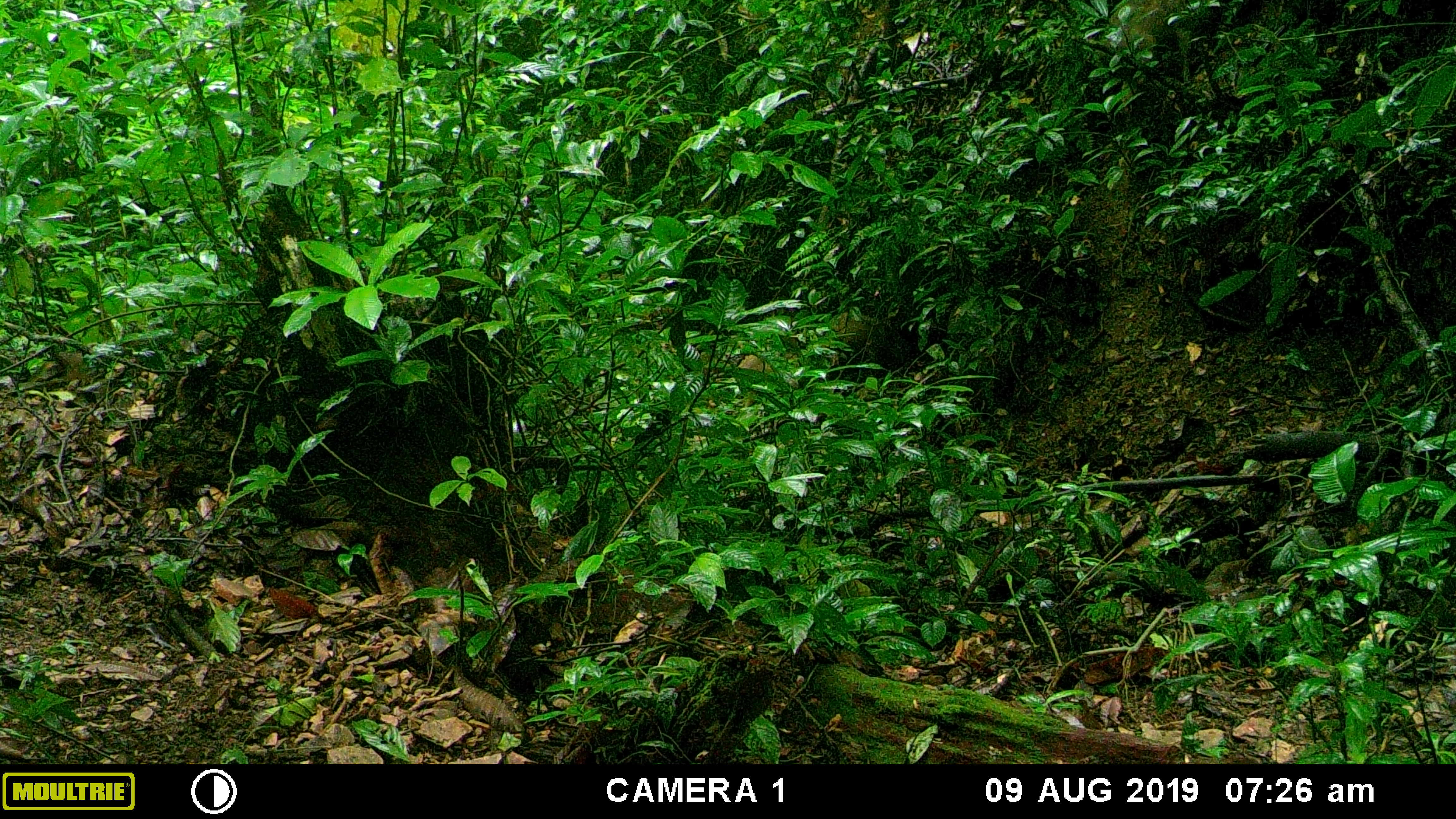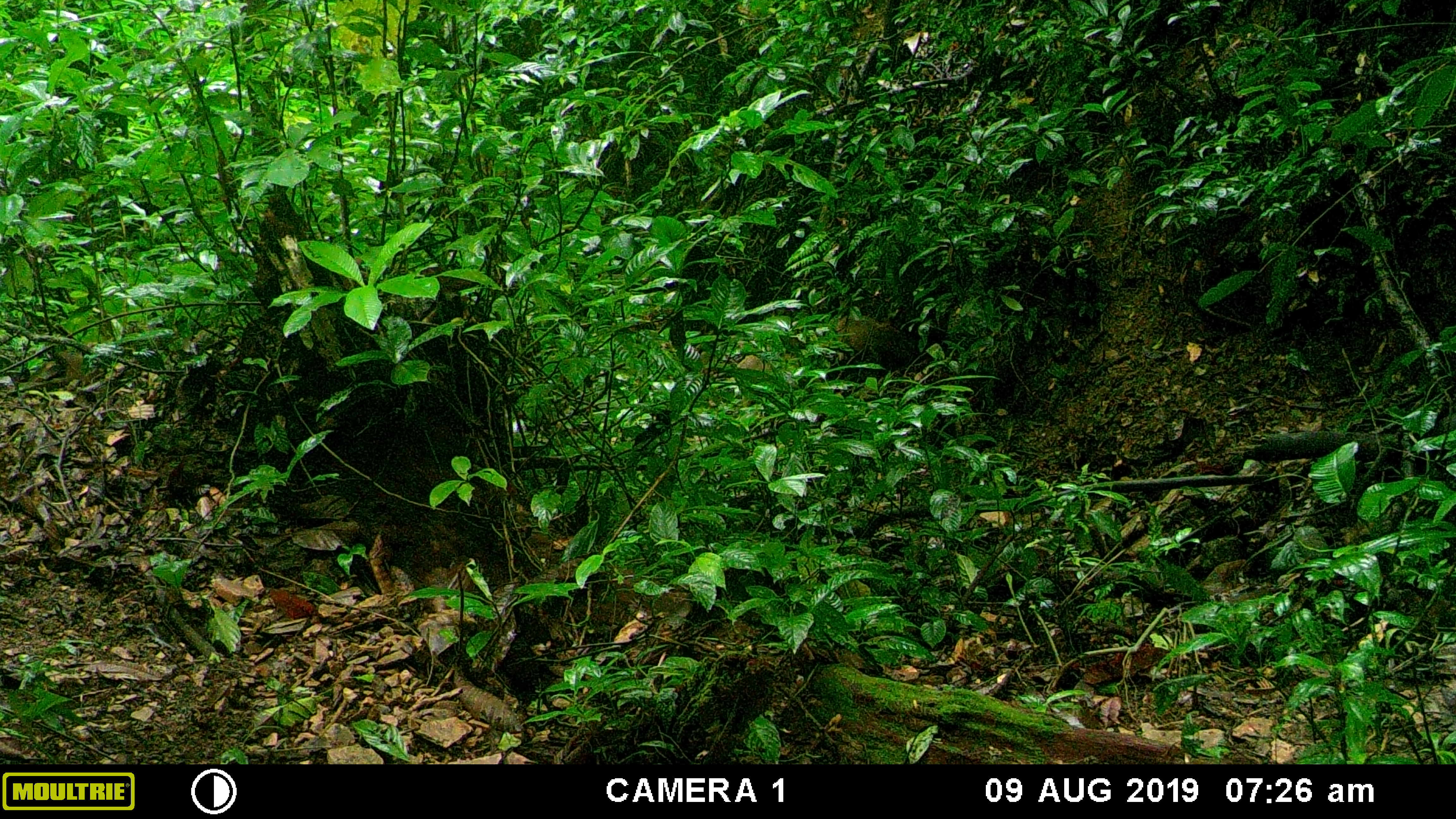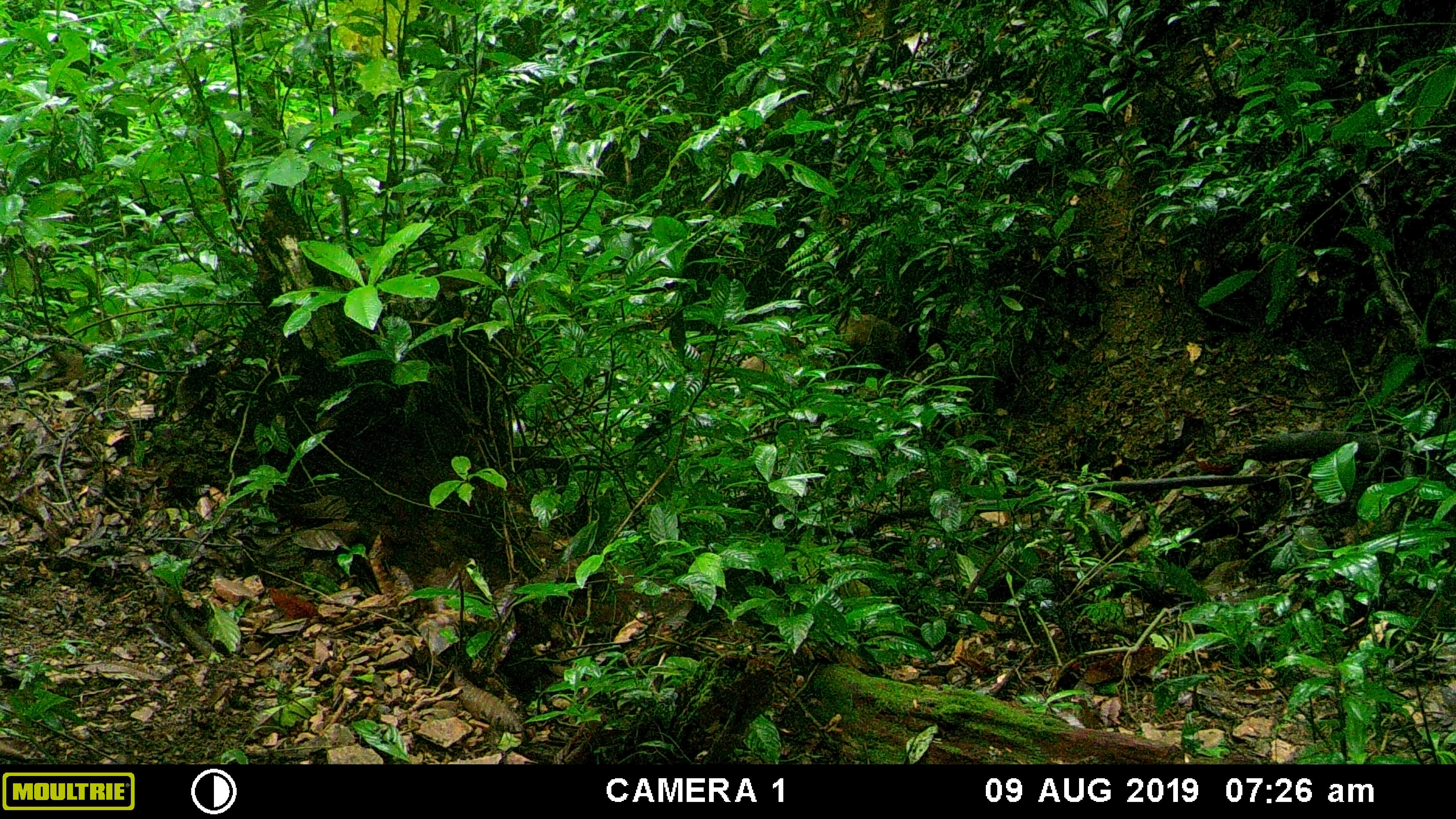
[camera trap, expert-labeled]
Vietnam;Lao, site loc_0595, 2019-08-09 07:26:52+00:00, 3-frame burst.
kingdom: Animalia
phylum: Chordata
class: Mammalia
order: Artiodactyla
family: Suidae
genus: Sus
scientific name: Sus scrofa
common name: eurasian wild pig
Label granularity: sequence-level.